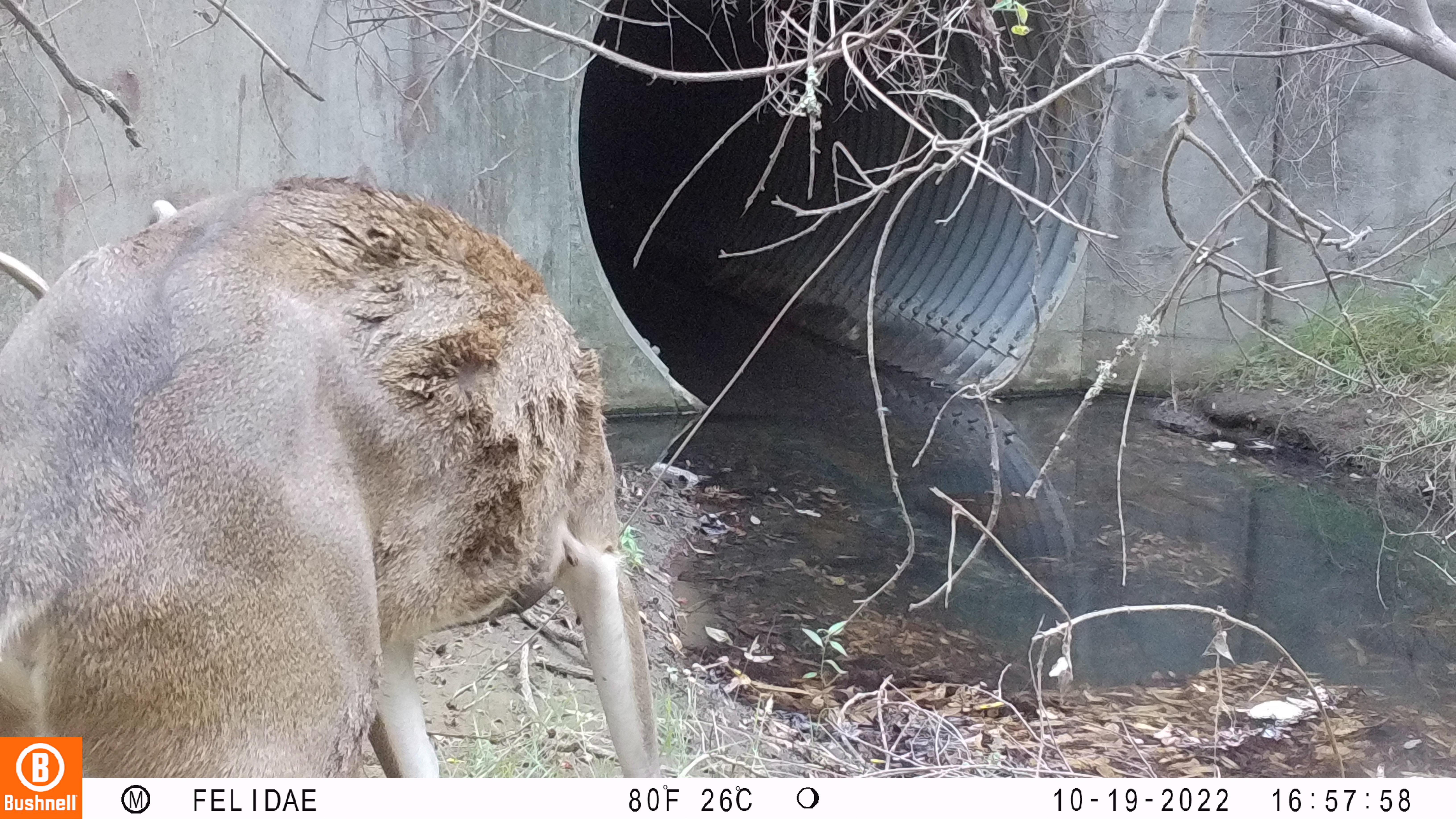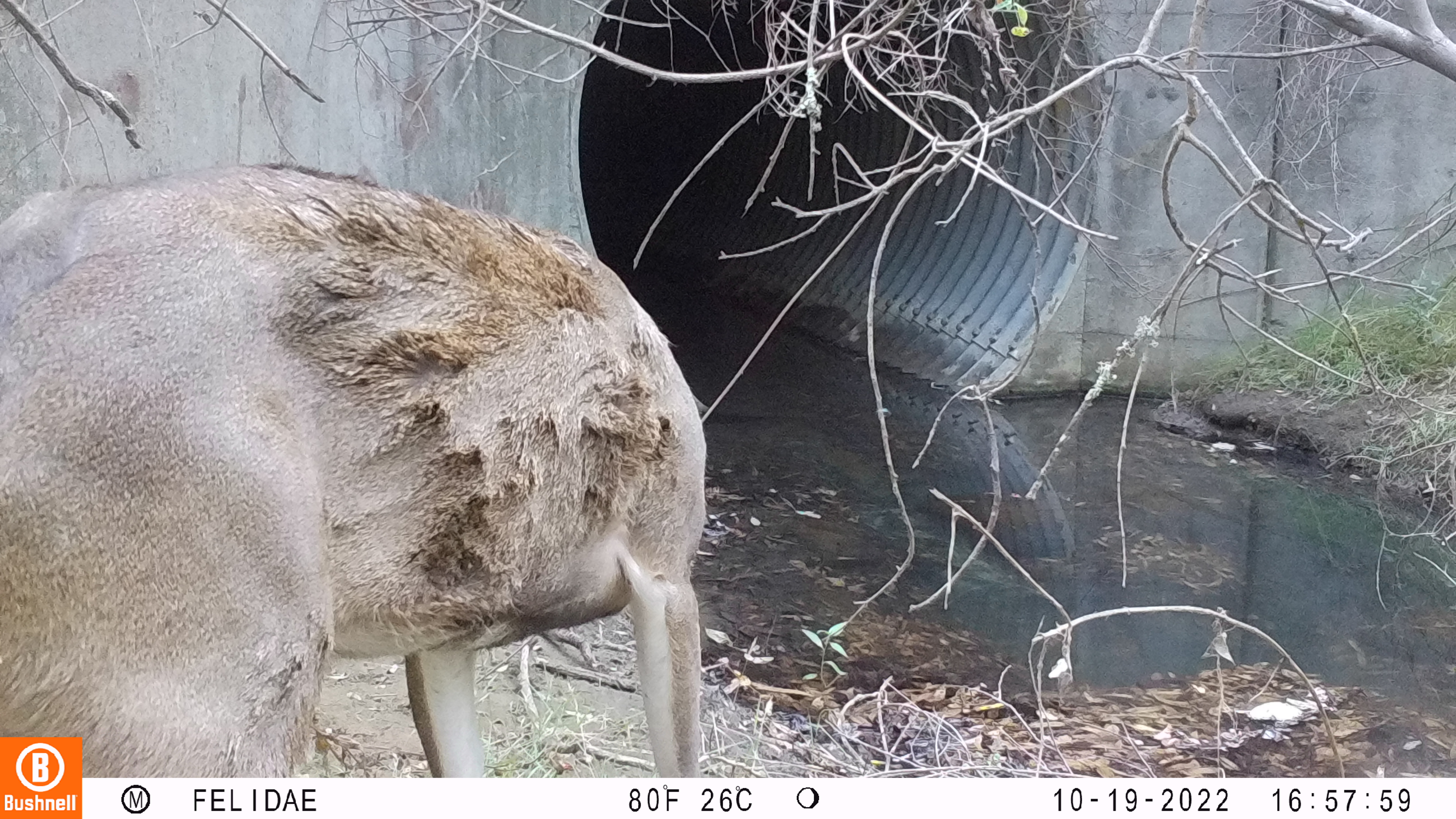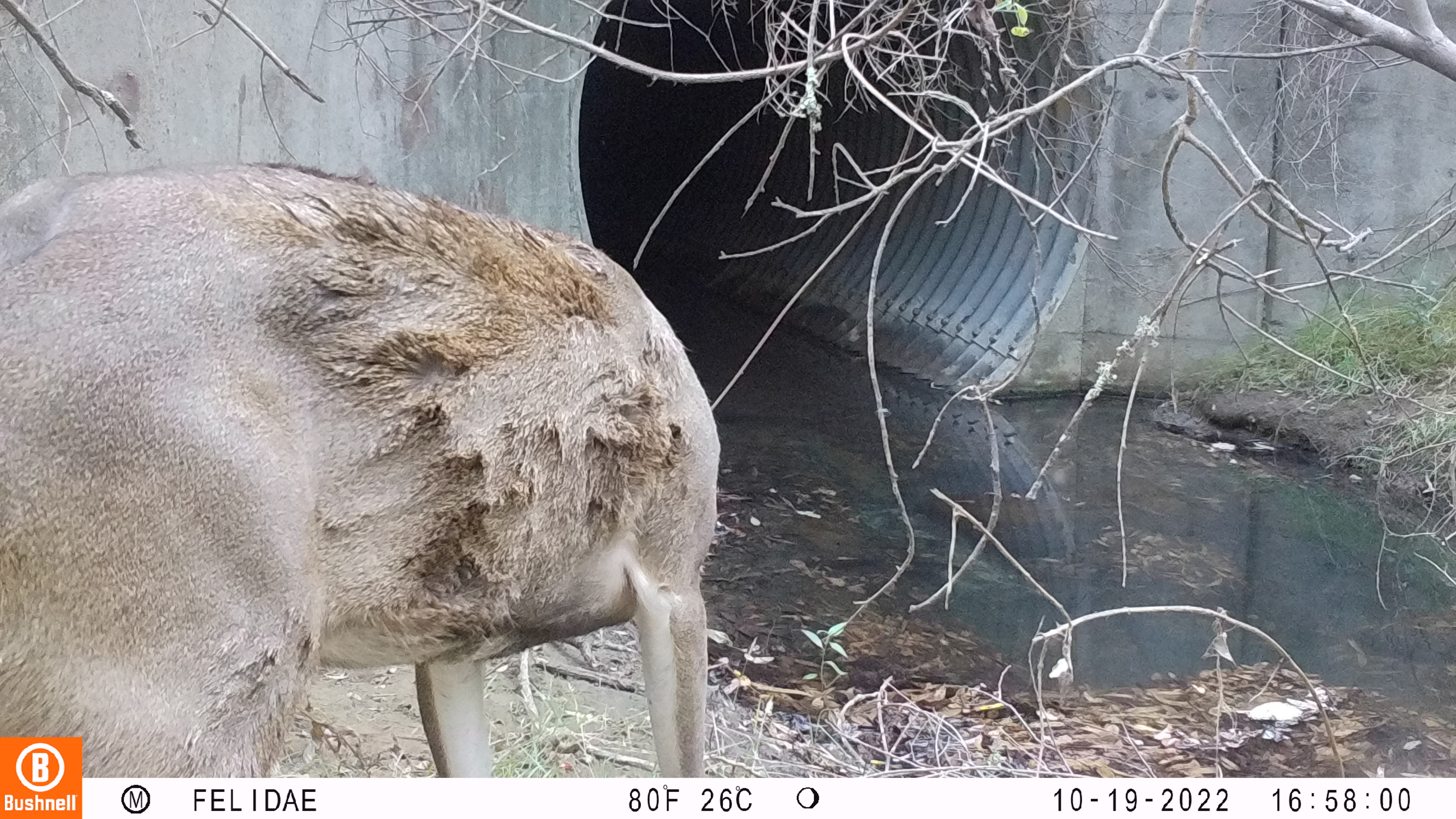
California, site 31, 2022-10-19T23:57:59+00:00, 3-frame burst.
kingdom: Animalia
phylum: Chordata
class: Mammalia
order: Artiodactyla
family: Cervidae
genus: Odocoileus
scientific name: Odocoileus hemionus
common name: mule deer